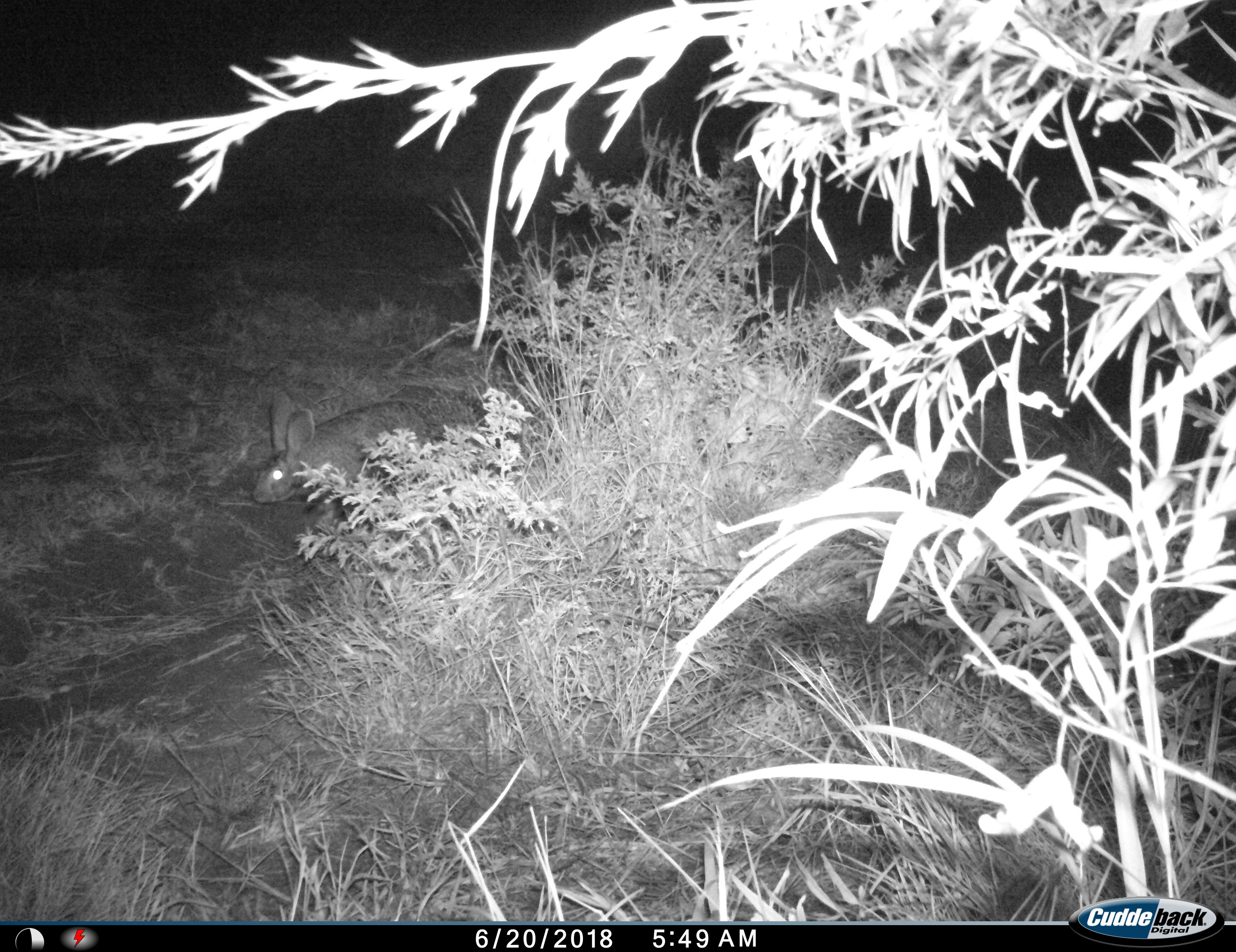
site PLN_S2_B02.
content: unidentified animal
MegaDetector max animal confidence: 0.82